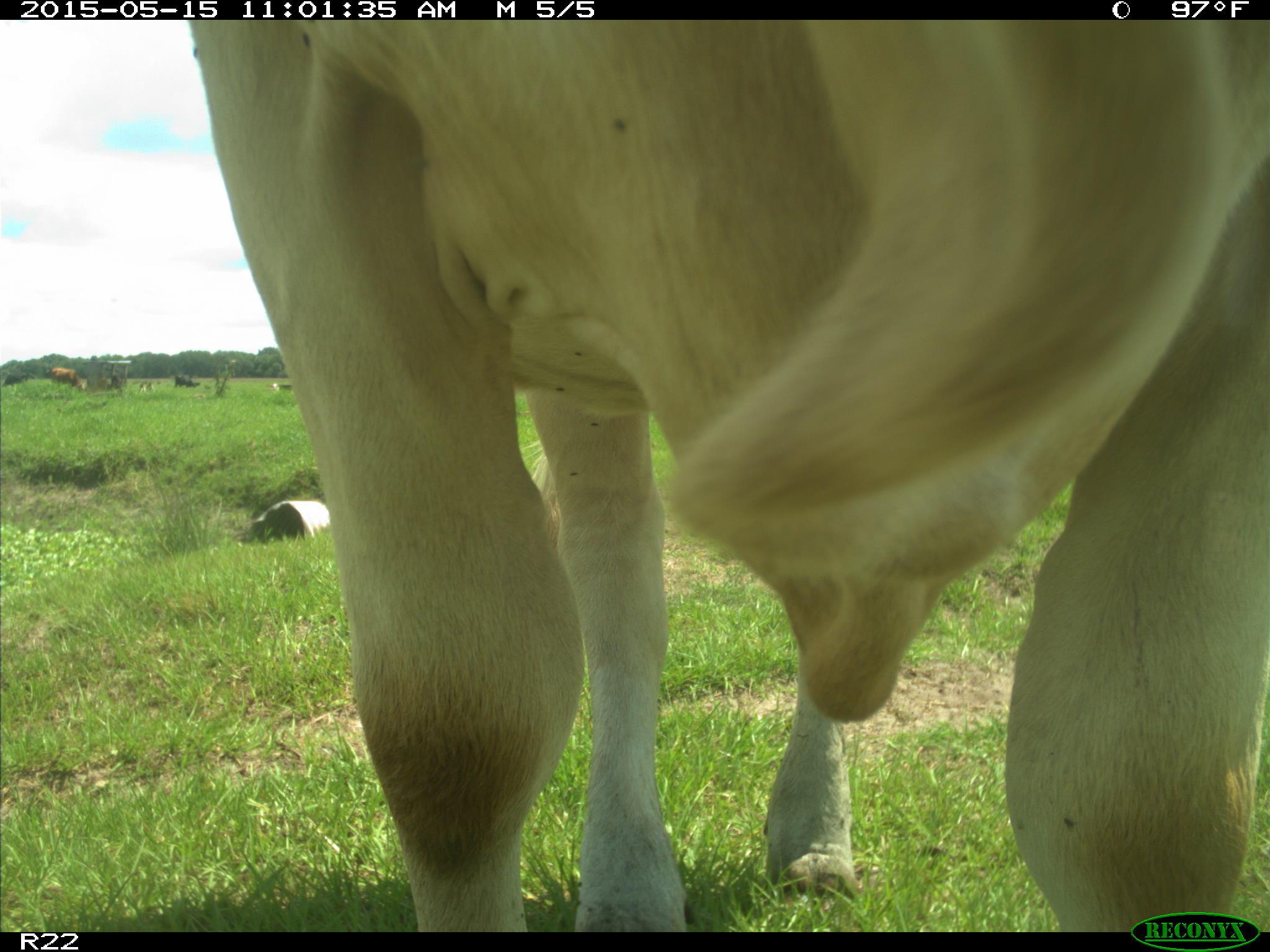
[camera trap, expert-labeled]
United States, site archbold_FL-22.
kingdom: Animalia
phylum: Chordata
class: Mammalia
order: Artiodactyla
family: Bovidae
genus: Bos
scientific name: Bos taurus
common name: domestic cow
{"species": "Bos taurus (domestic cow)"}